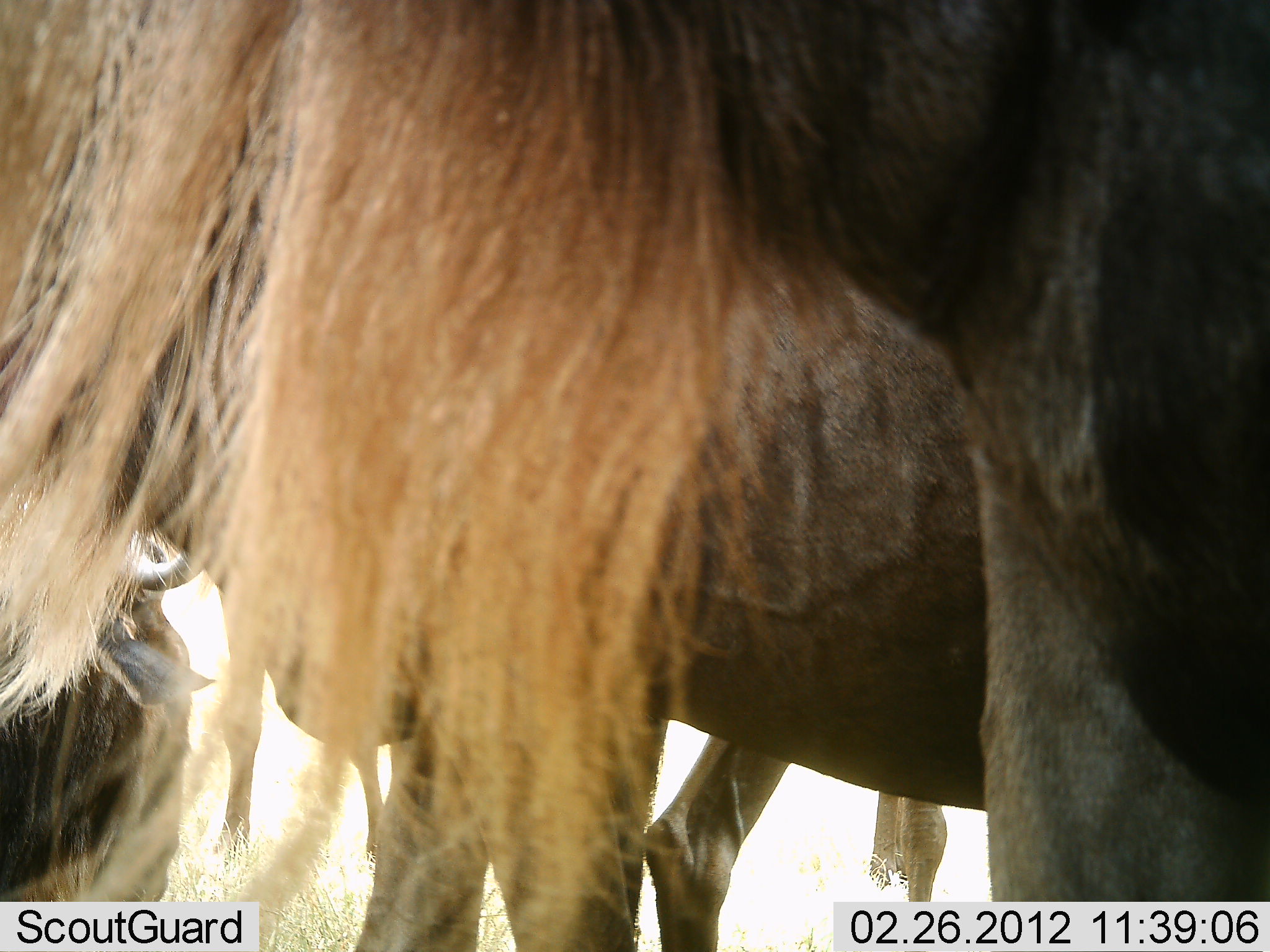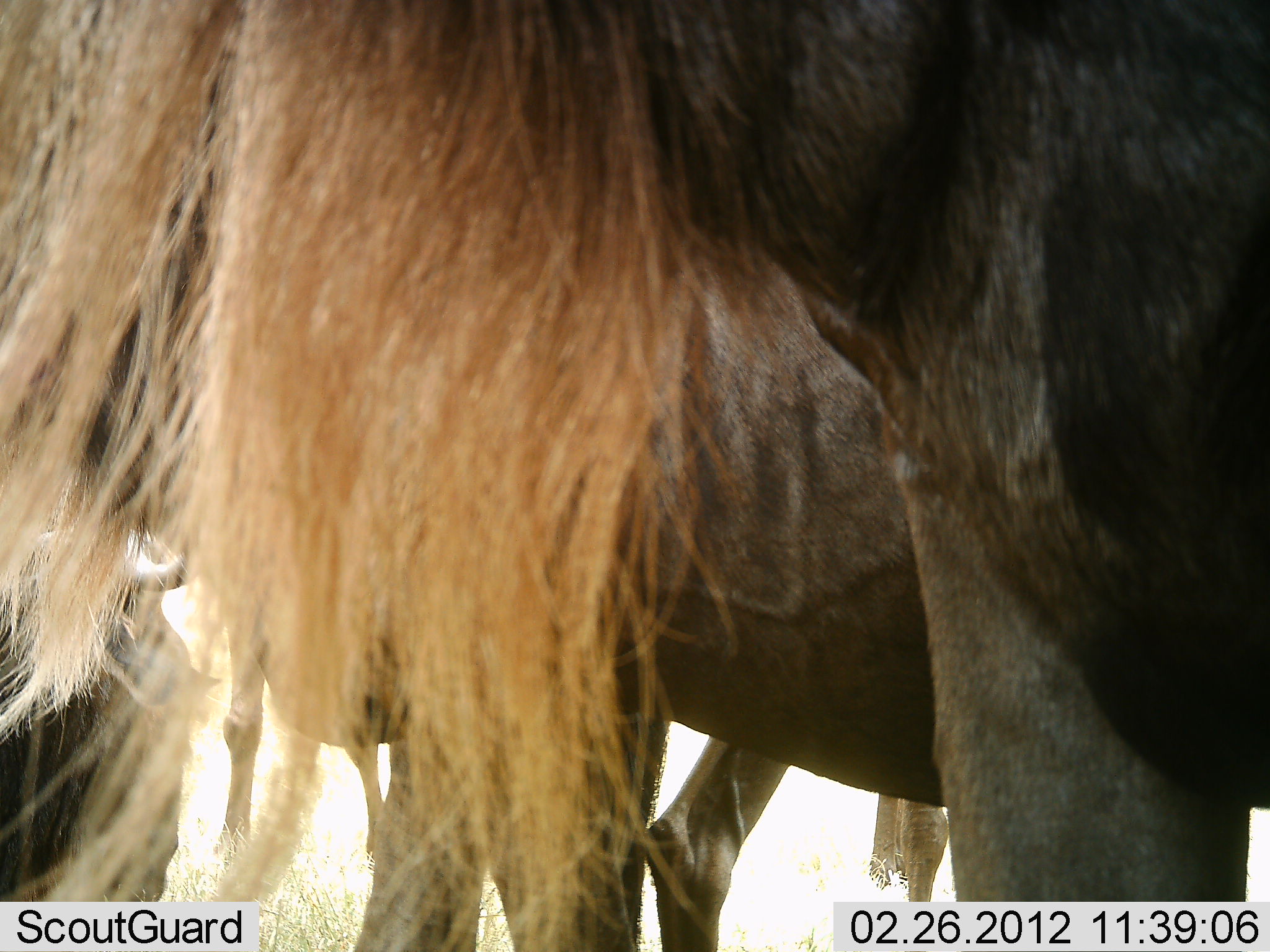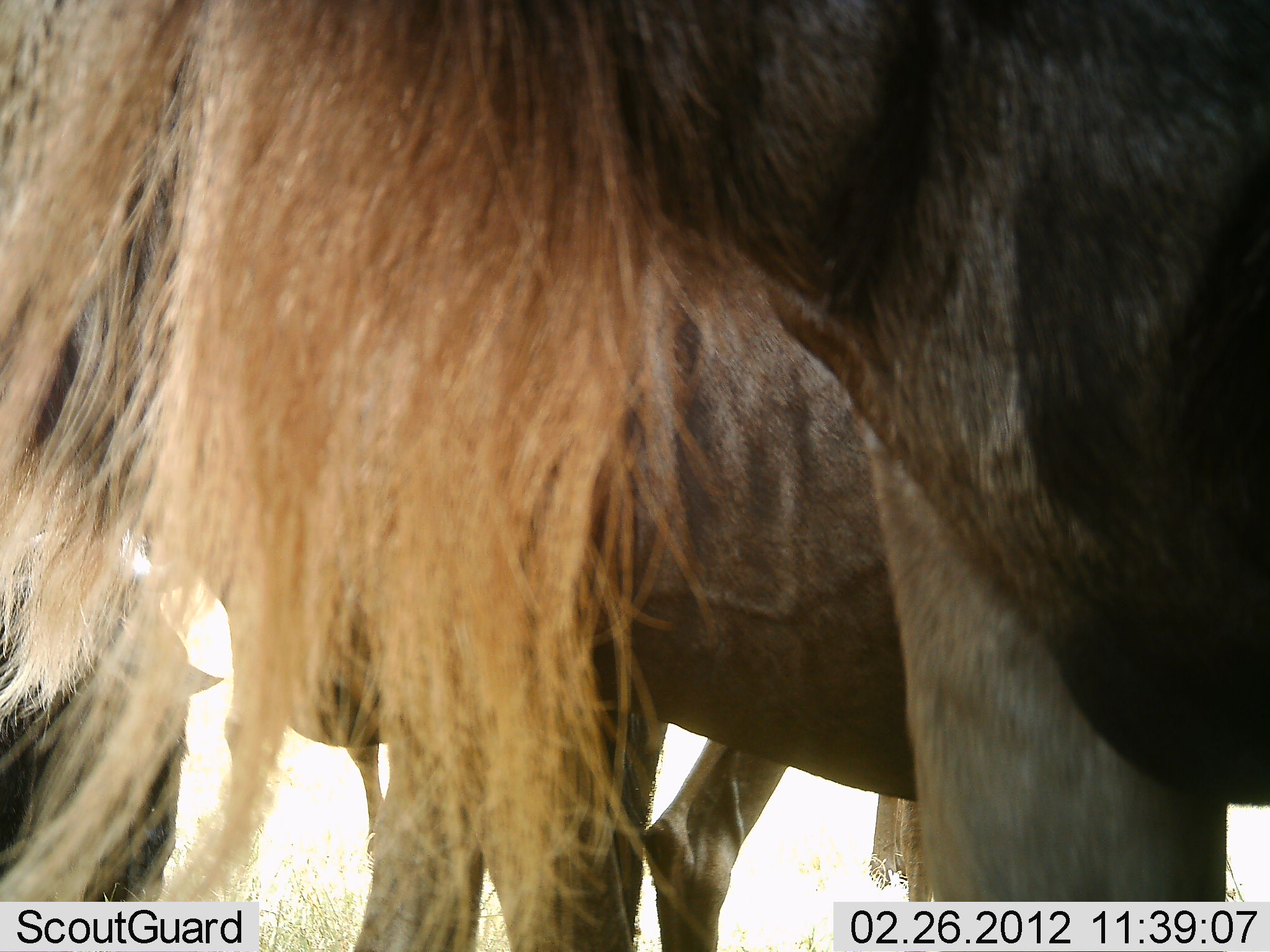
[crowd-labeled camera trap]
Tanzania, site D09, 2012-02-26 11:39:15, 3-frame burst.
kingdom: Animalia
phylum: Chordata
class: Mammalia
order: Artiodactyla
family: Bovidae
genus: Connochaetes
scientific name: Connochaetes taurinus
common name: blue wildebeest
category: wildebeest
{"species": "wildebeest (blue wildebeest) (Connochaetes taurinus)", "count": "5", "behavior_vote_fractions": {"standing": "100%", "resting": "47%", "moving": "7%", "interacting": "0%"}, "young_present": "0%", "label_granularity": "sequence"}